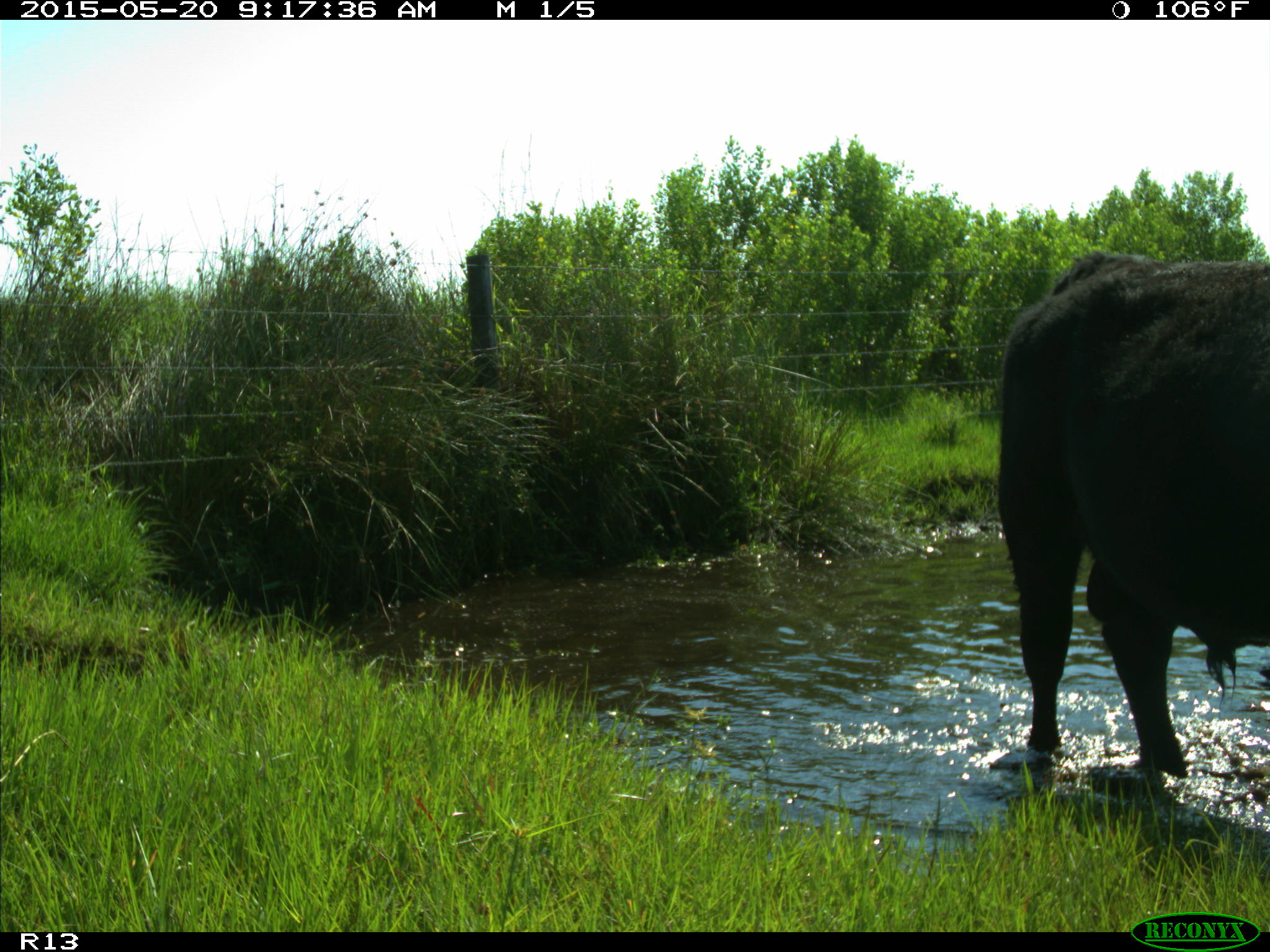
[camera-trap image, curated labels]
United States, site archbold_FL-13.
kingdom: Animalia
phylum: Chordata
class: Mammalia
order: Artiodactyla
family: Bovidae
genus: Bos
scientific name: Bos taurus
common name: domestic cow